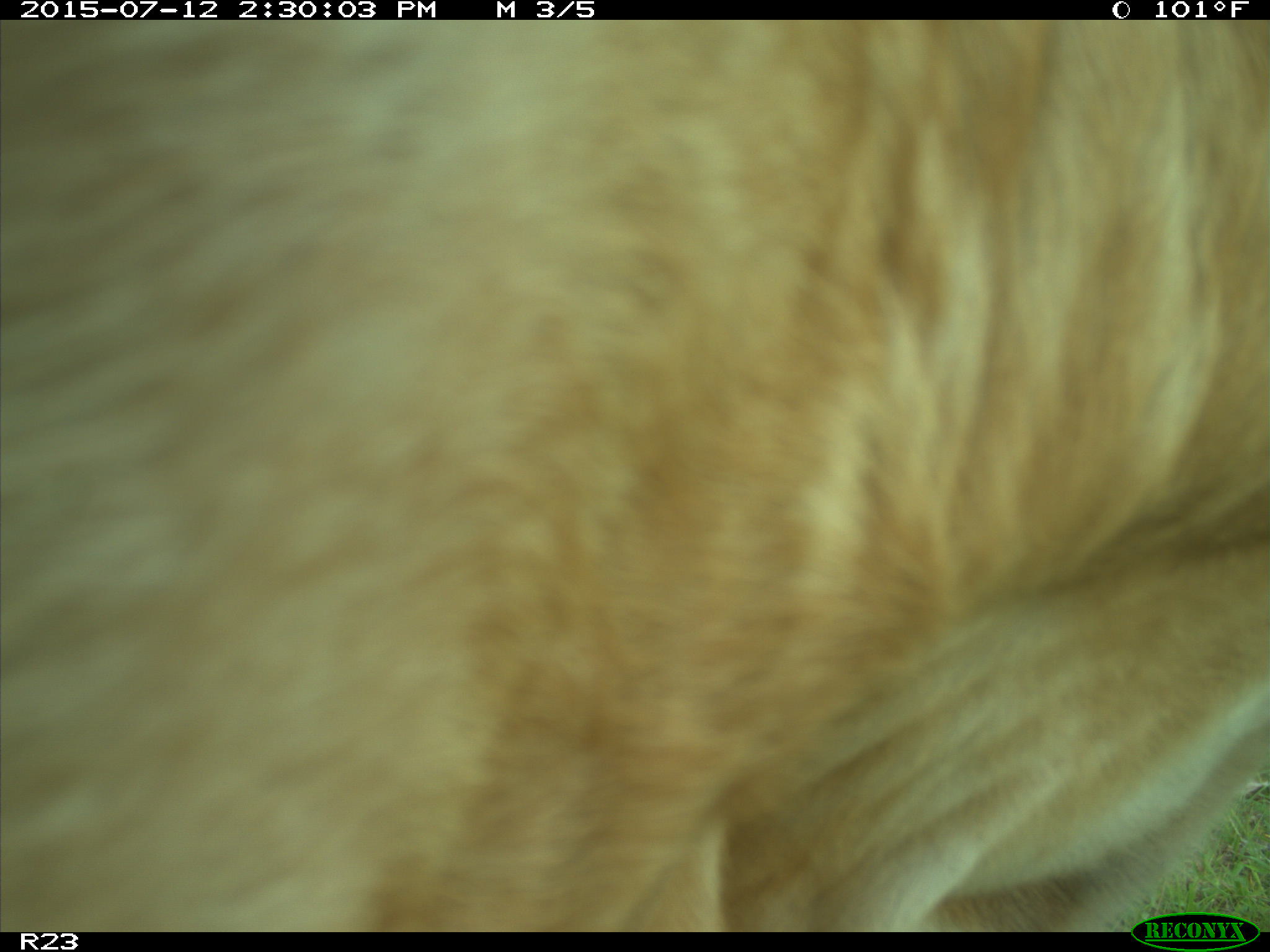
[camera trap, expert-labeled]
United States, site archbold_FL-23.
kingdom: Animalia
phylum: Chordata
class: Mammalia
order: Artiodactyla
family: Bovidae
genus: Bos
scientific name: Bos taurus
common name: domestic cow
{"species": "Bos taurus (domestic cow)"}